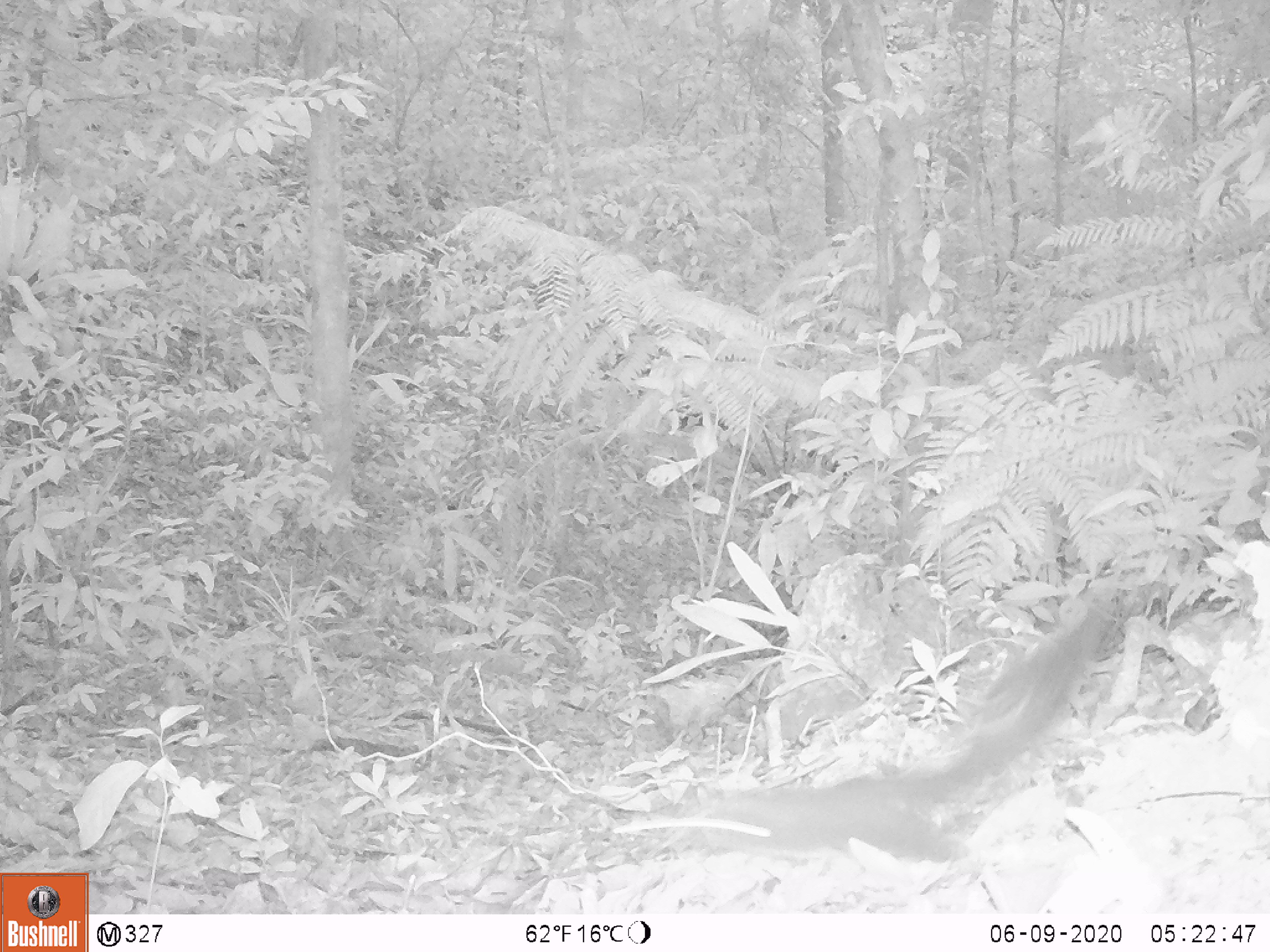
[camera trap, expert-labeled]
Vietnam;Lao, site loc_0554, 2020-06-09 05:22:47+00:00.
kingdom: Animalia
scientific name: Animalia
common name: animal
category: unidentified animal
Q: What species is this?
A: Unidentified animal (animal) (Animalia).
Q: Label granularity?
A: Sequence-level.